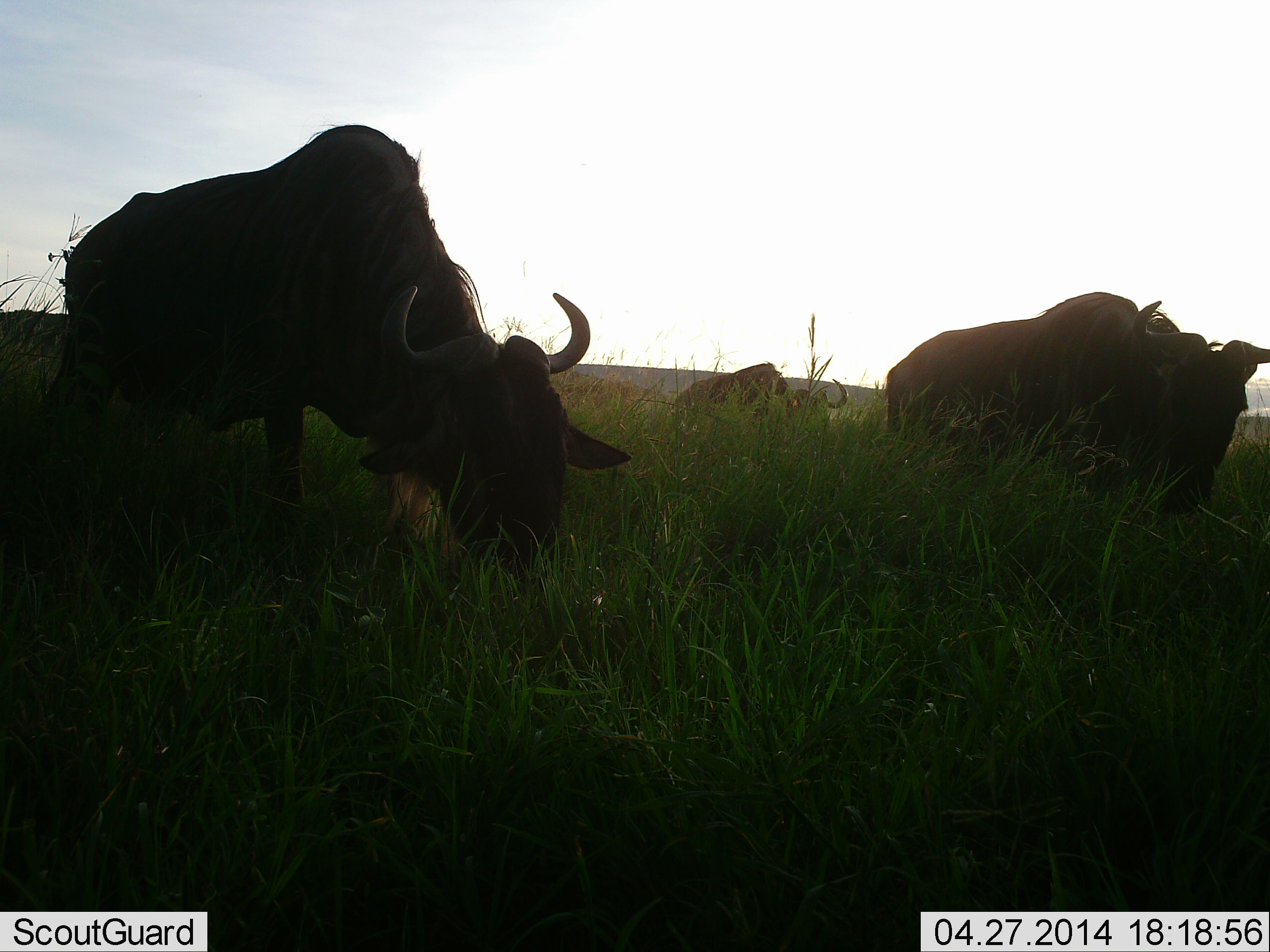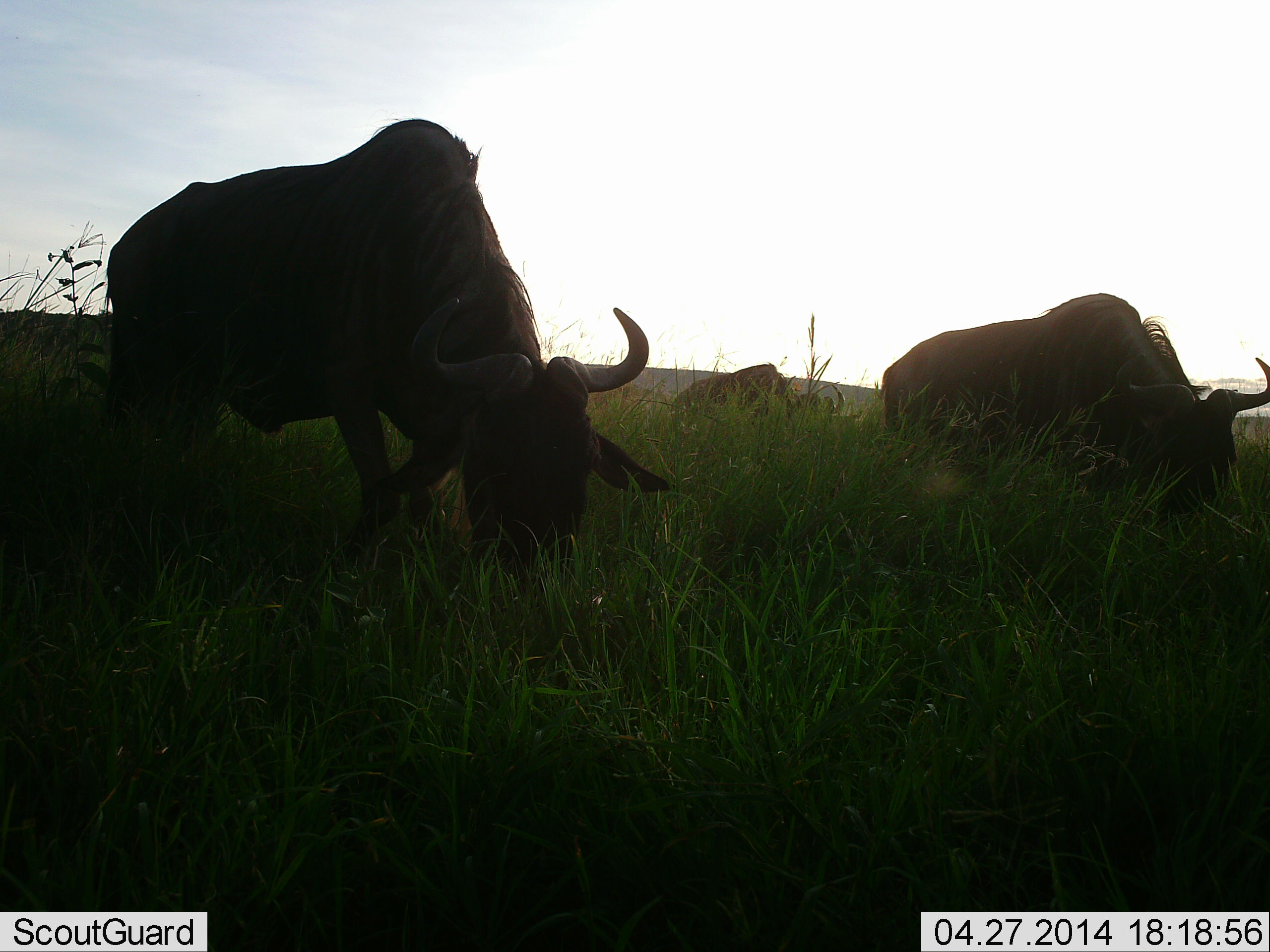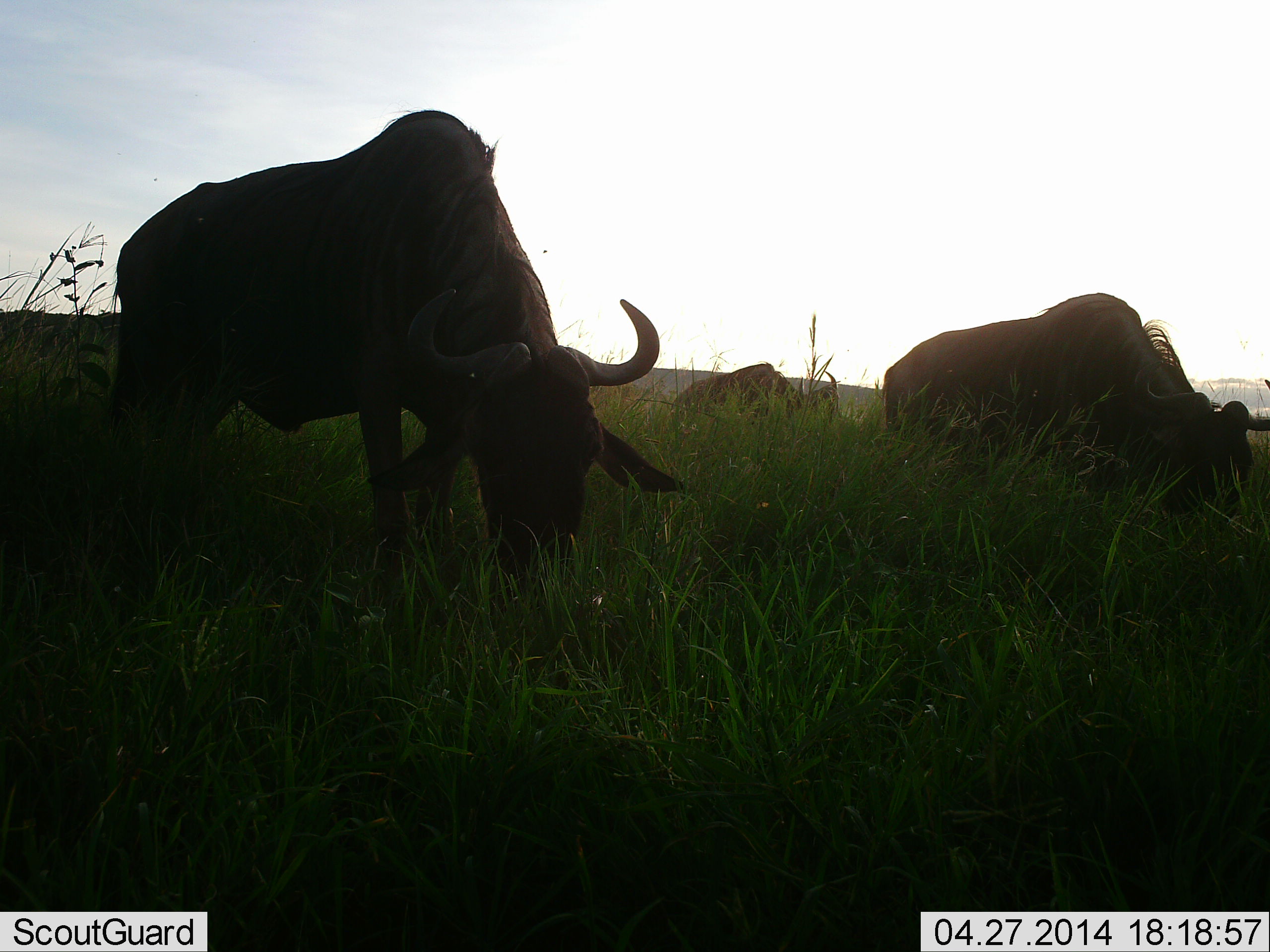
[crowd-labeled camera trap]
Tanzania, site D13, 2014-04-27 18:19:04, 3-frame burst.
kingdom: Animalia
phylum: Chordata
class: Mammalia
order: Artiodactyla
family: Bovidae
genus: Connochaetes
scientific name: Connochaetes taurinus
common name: blue wildebeest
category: wildebeest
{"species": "wildebeest (blue wildebeest) (Connochaetes taurinus)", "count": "3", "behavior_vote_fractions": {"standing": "12%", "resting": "4%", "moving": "14%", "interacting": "0%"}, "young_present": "0%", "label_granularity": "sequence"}